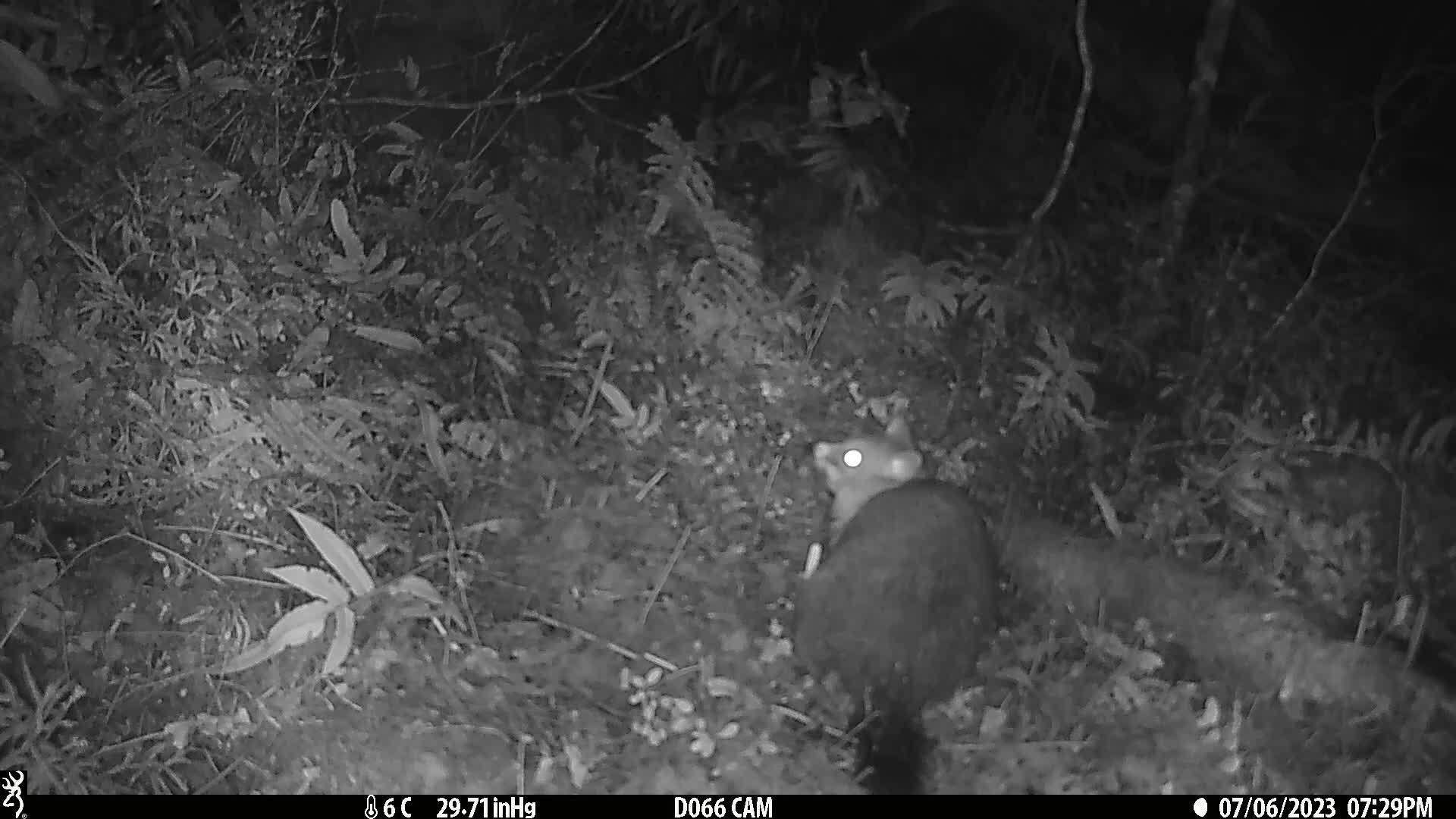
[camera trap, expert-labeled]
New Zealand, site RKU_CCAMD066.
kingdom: Animalia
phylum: Chordata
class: Mammalia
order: Diprotodontia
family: Phalangeridae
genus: Trichosurus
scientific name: Trichosurus vulpecula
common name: common brushtail possum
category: possum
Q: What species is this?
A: Possum (common brushtail possum) (Trichosurus vulpecula).